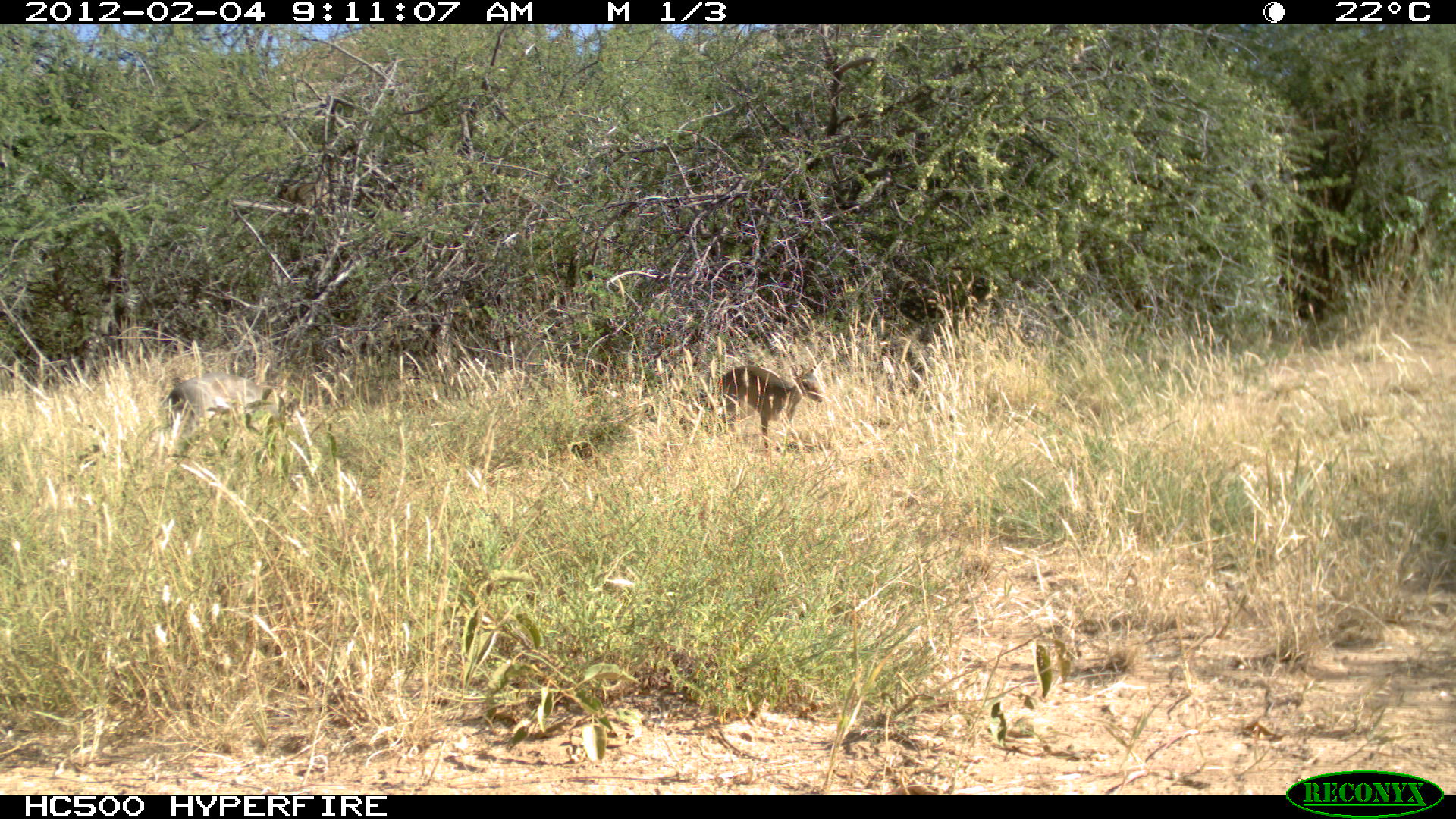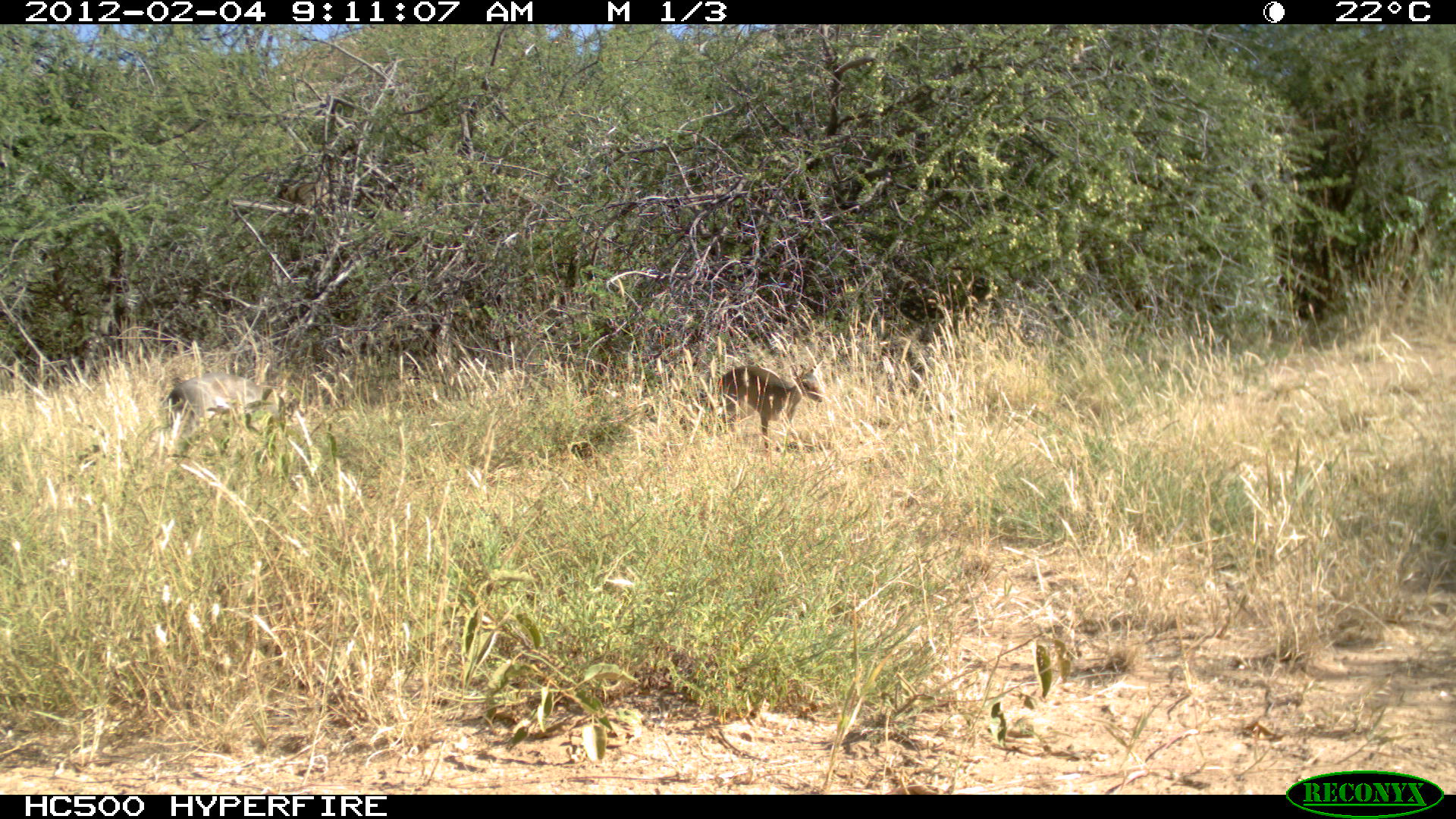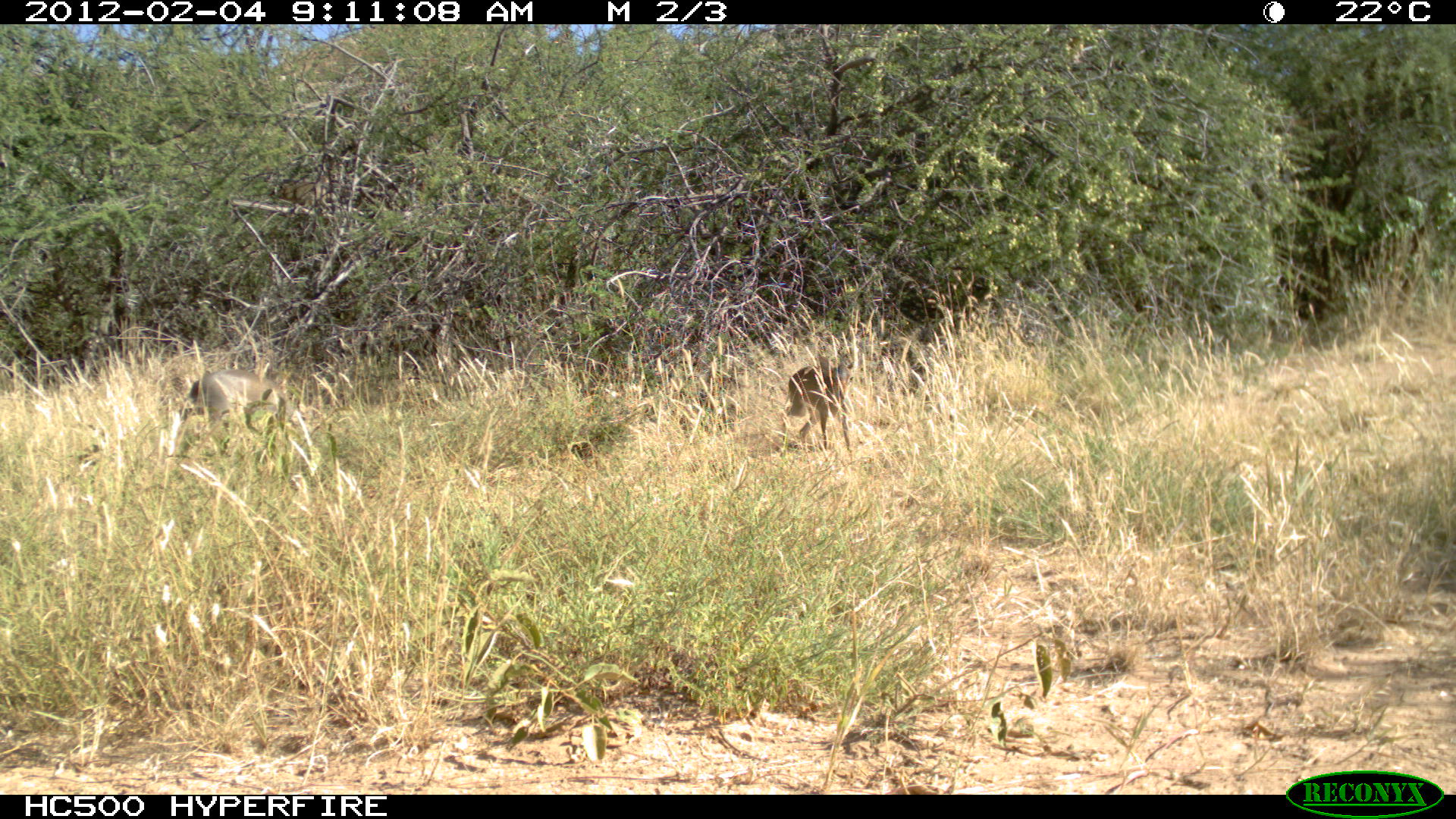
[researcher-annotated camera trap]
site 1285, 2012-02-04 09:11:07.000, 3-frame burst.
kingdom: Animalia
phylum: Chordata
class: Mammalia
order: Artiodactyla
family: Bovidae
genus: Madoqua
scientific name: Madoqua guentheri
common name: günther's dik-dik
Madoqua guentheri (günther's dik-dik), count 2.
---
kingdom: Animalia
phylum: Chordata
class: Mammalia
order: Hyracoidea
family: Procaviidae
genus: Procavia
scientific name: Procavia capensis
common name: rock hyrax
Procavia capensis (rock hyrax), count 1.